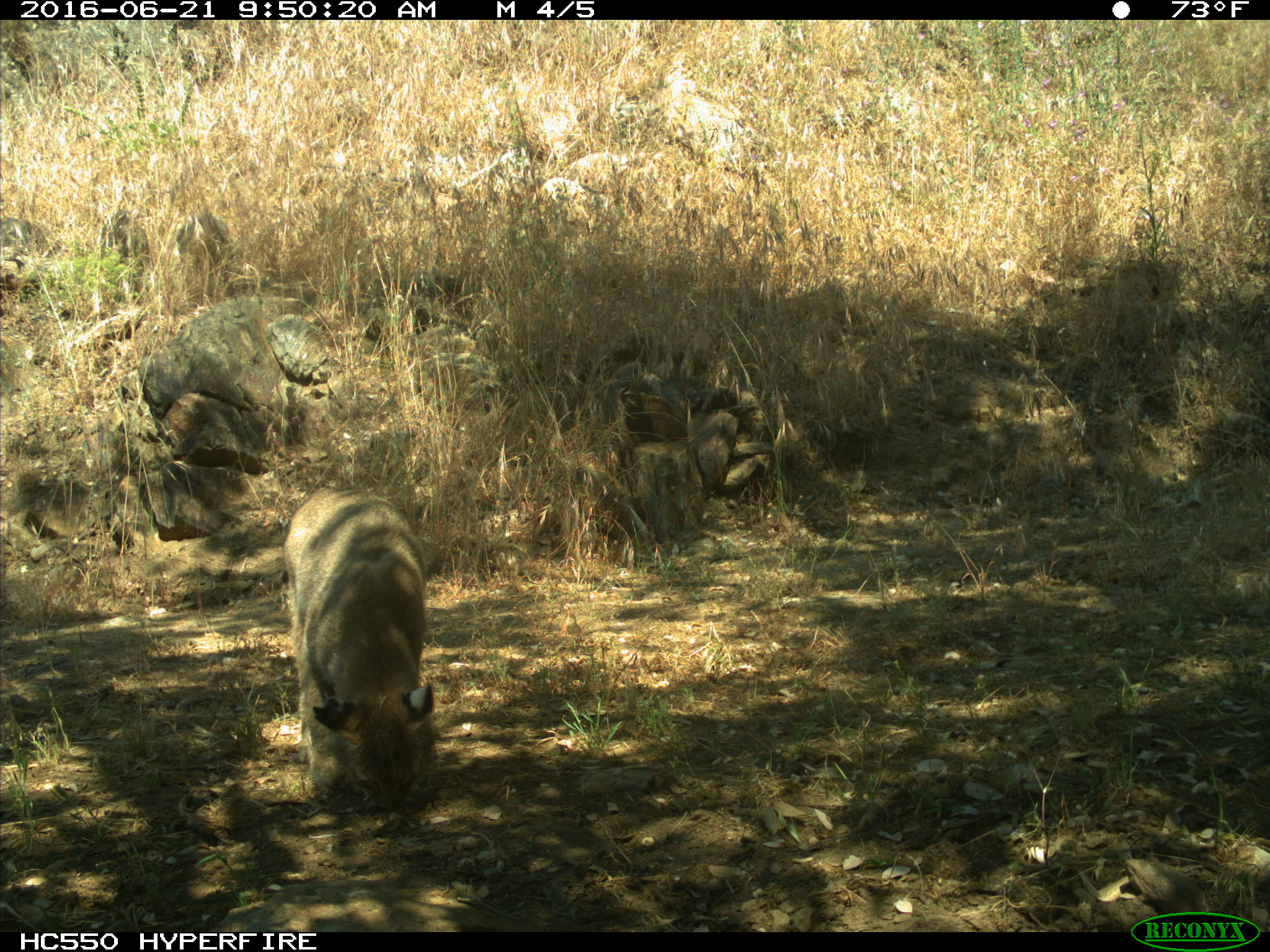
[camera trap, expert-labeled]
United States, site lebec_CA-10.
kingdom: Animalia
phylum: Chordata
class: Mammalia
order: Carnivora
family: Felidae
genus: Lynx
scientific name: Lynx rufus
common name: bobcat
Lynx rufus (bobcat).